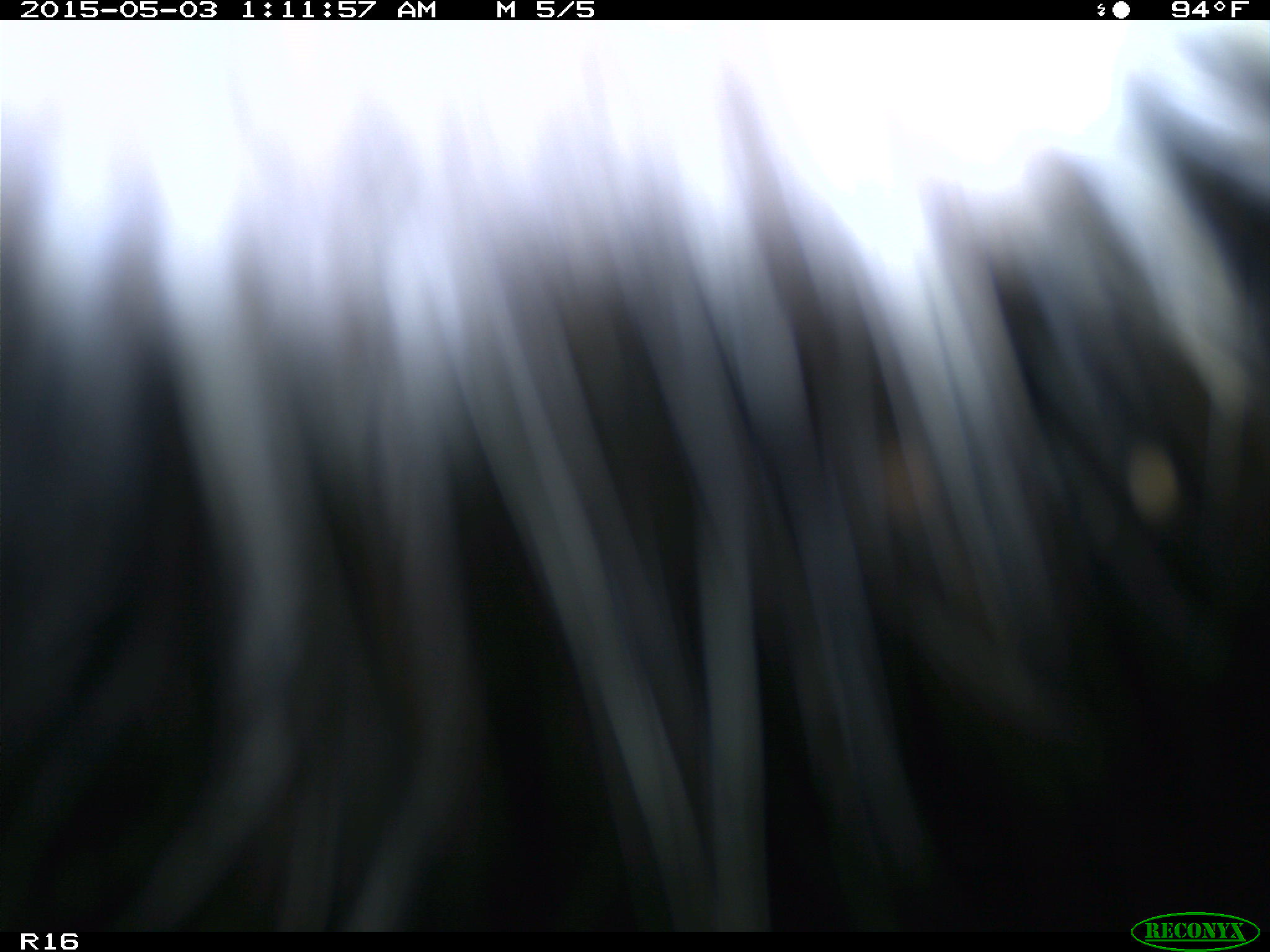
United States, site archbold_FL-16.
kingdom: Animalia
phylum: Chordata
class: Mammalia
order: Artiodactyla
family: Bovidae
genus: Bos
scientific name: Bos taurus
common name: domestic cow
Bos taurus (domestic cow).